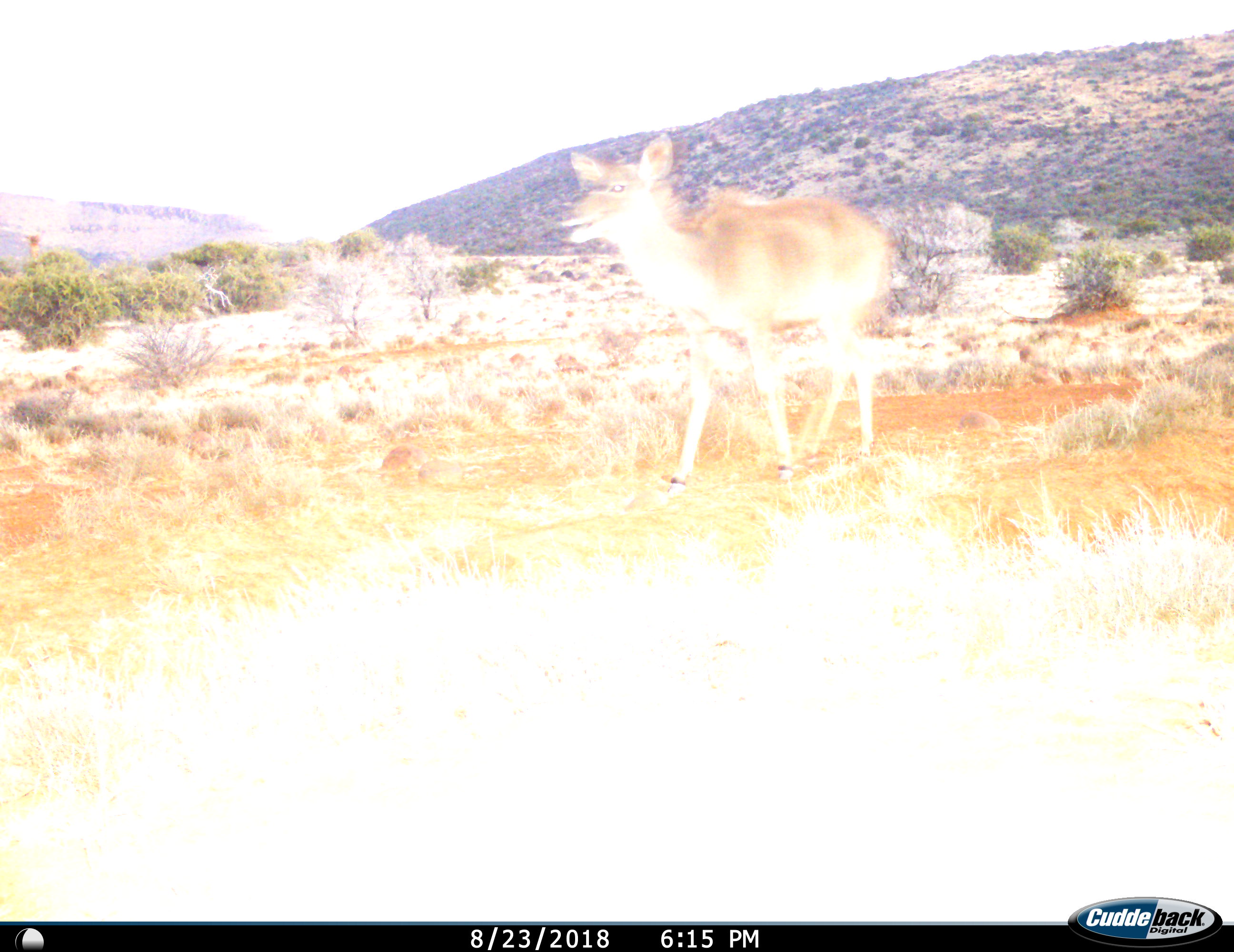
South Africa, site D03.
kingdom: Animalia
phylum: Chordata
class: Mammalia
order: Artiodactyla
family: Bovidae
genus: Tragelaphus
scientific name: Tragelaphus strepsiceros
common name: greater kudu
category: kudu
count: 1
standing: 17%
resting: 0%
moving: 100%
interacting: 0%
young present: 17%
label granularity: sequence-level